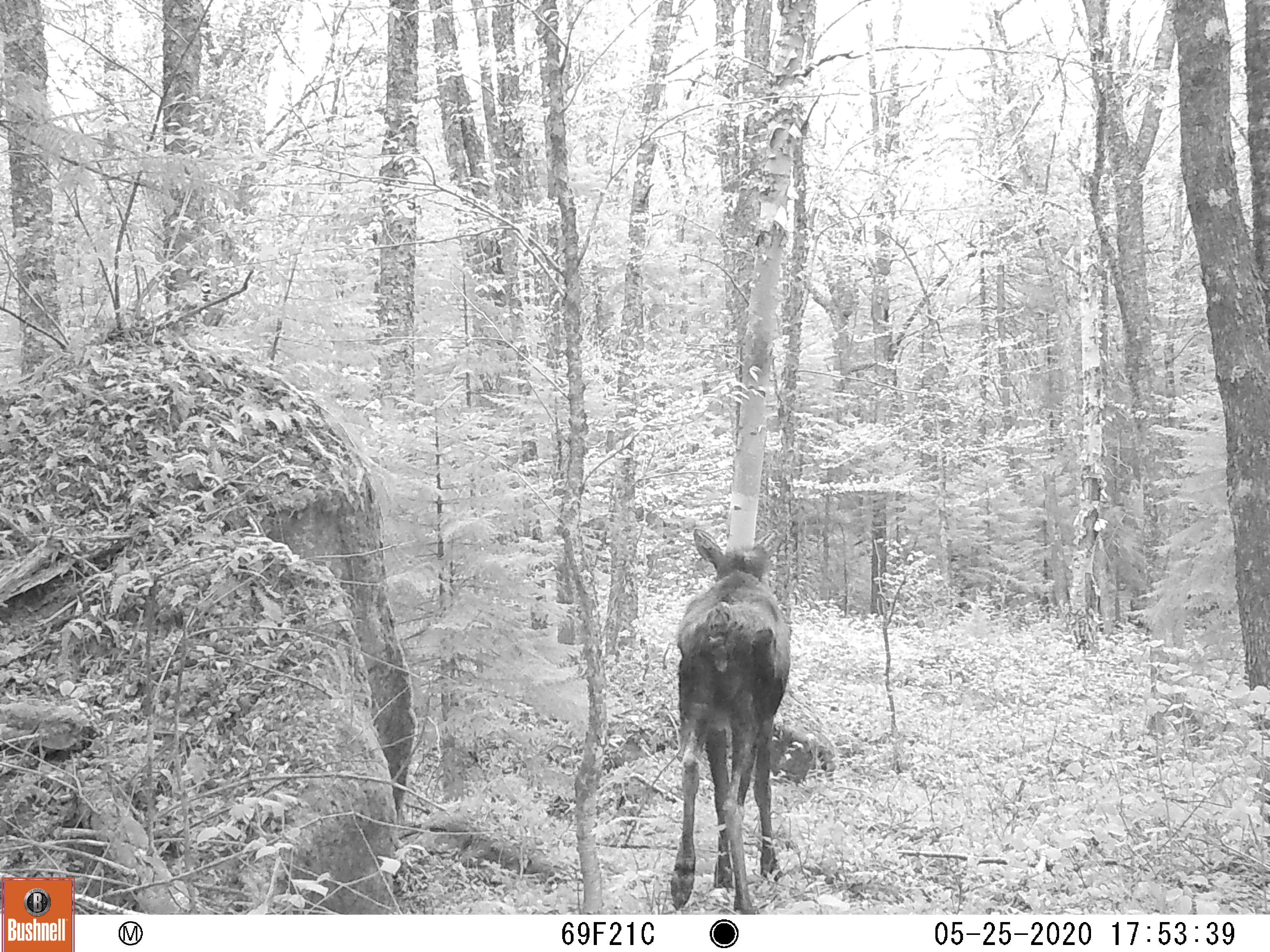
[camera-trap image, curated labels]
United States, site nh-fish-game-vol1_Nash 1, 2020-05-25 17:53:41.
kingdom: Animalia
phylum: Chordata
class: Mammalia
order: Artiodactyla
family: Cervidae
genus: Alces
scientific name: Alces alces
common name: moose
Moose (Alces alces).